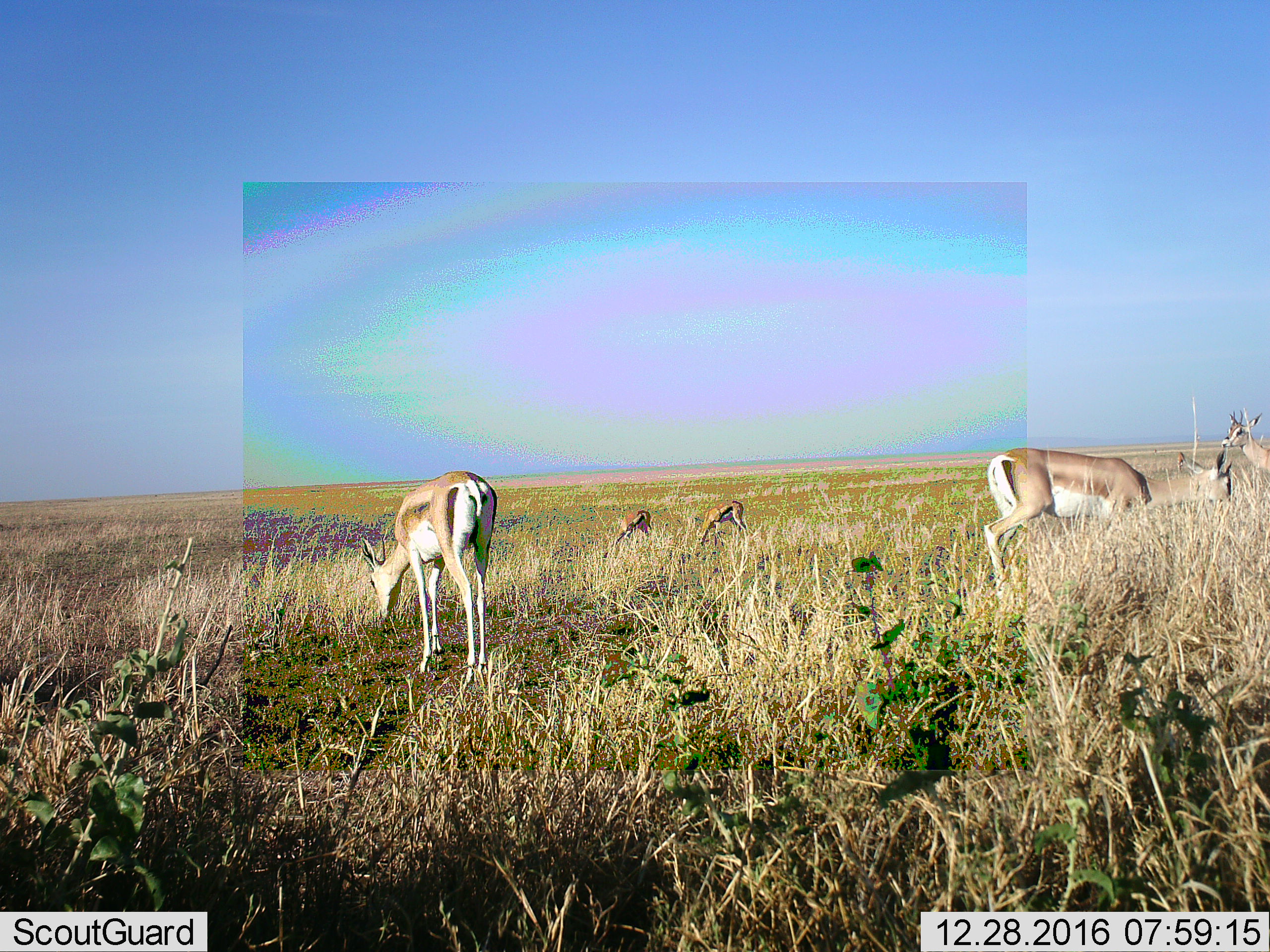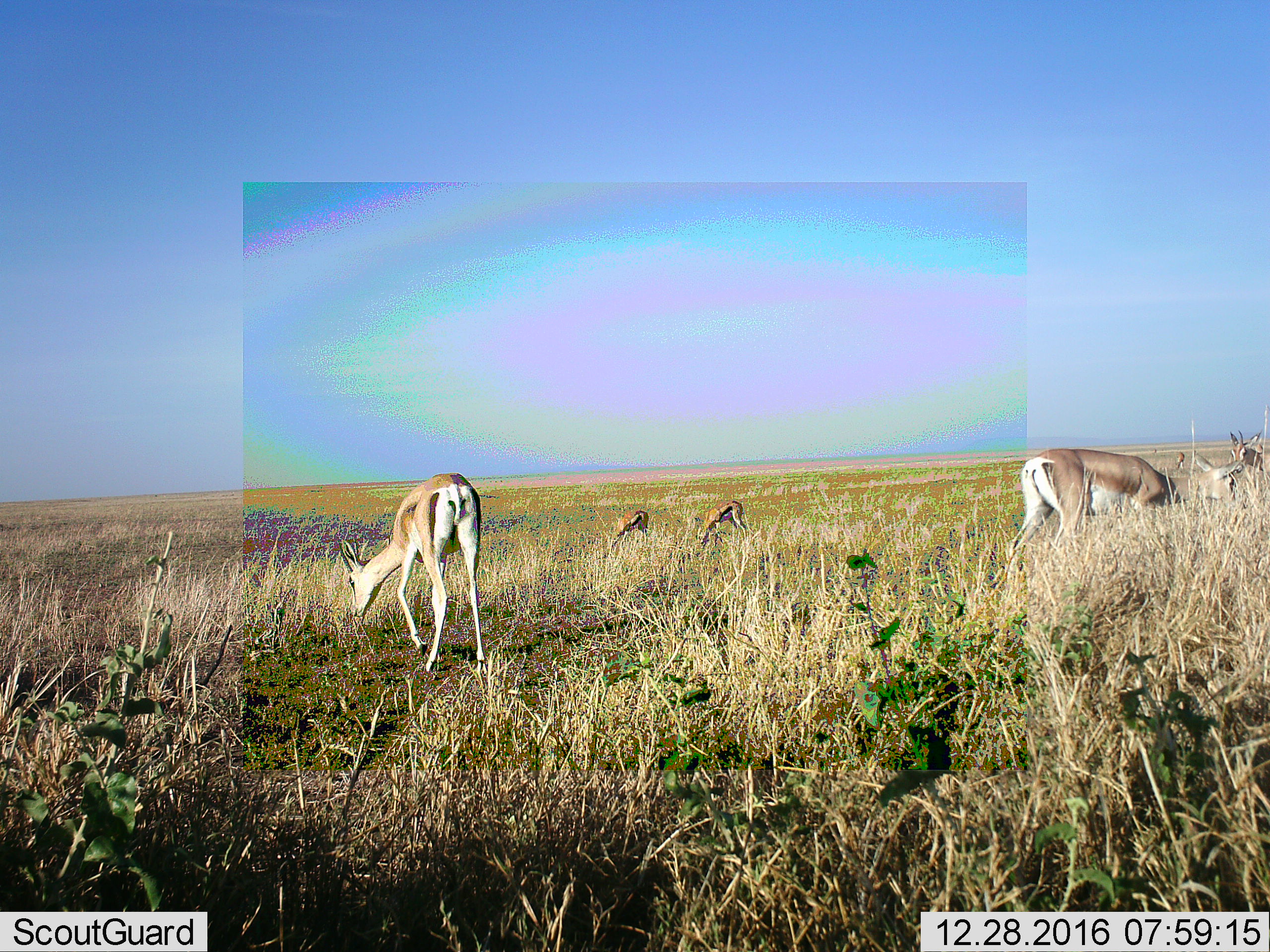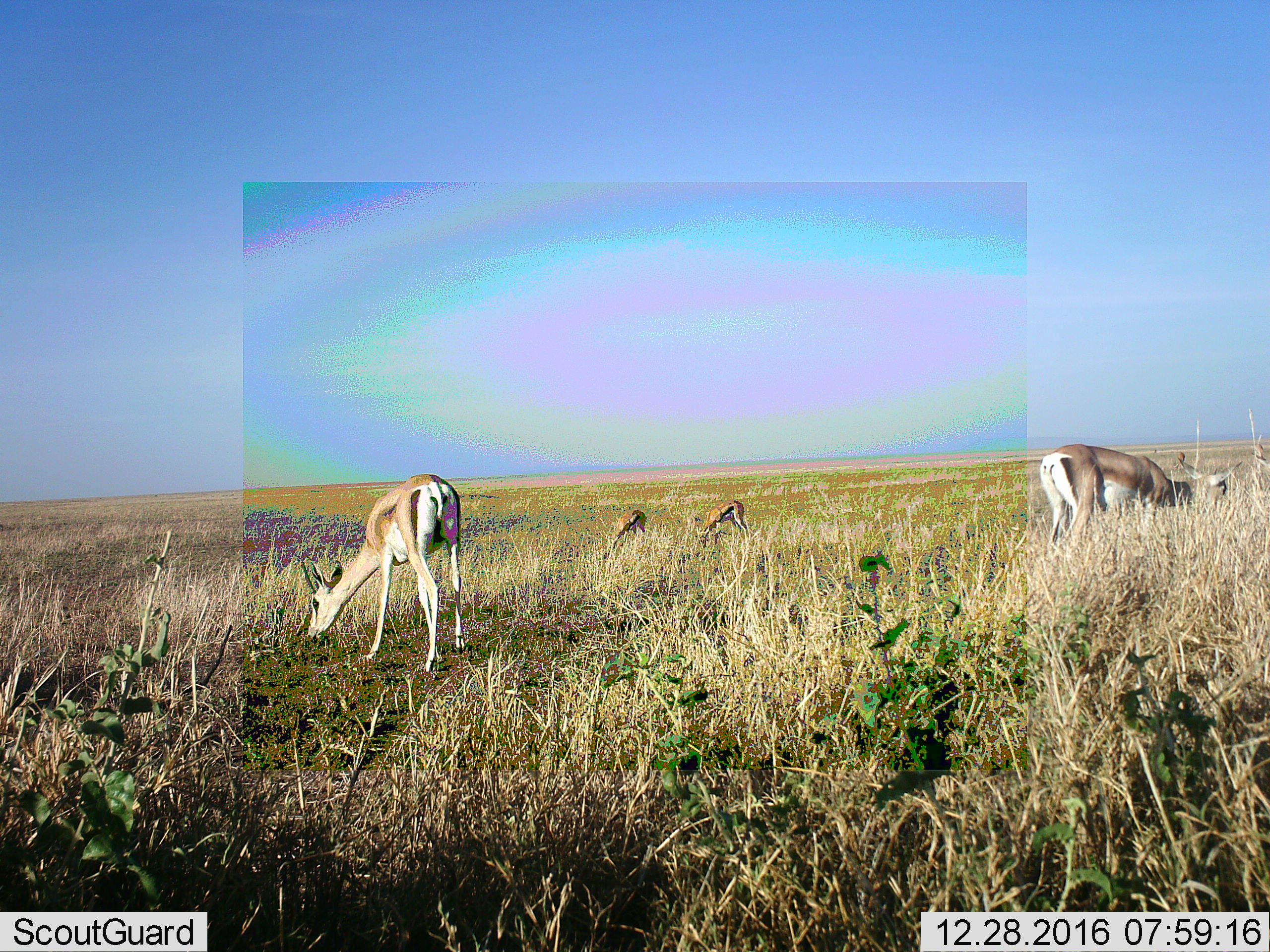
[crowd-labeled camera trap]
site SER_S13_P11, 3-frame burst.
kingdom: Animalia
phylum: Chordata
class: Mammalia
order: Artiodactyla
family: Bovidae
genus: Eudorcas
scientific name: Eudorcas thomsonii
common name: thomson's gazelle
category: gazellethomsons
Gazellethomsons (thomson's gazelle) (Eudorcas thomsonii), count 4. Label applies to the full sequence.